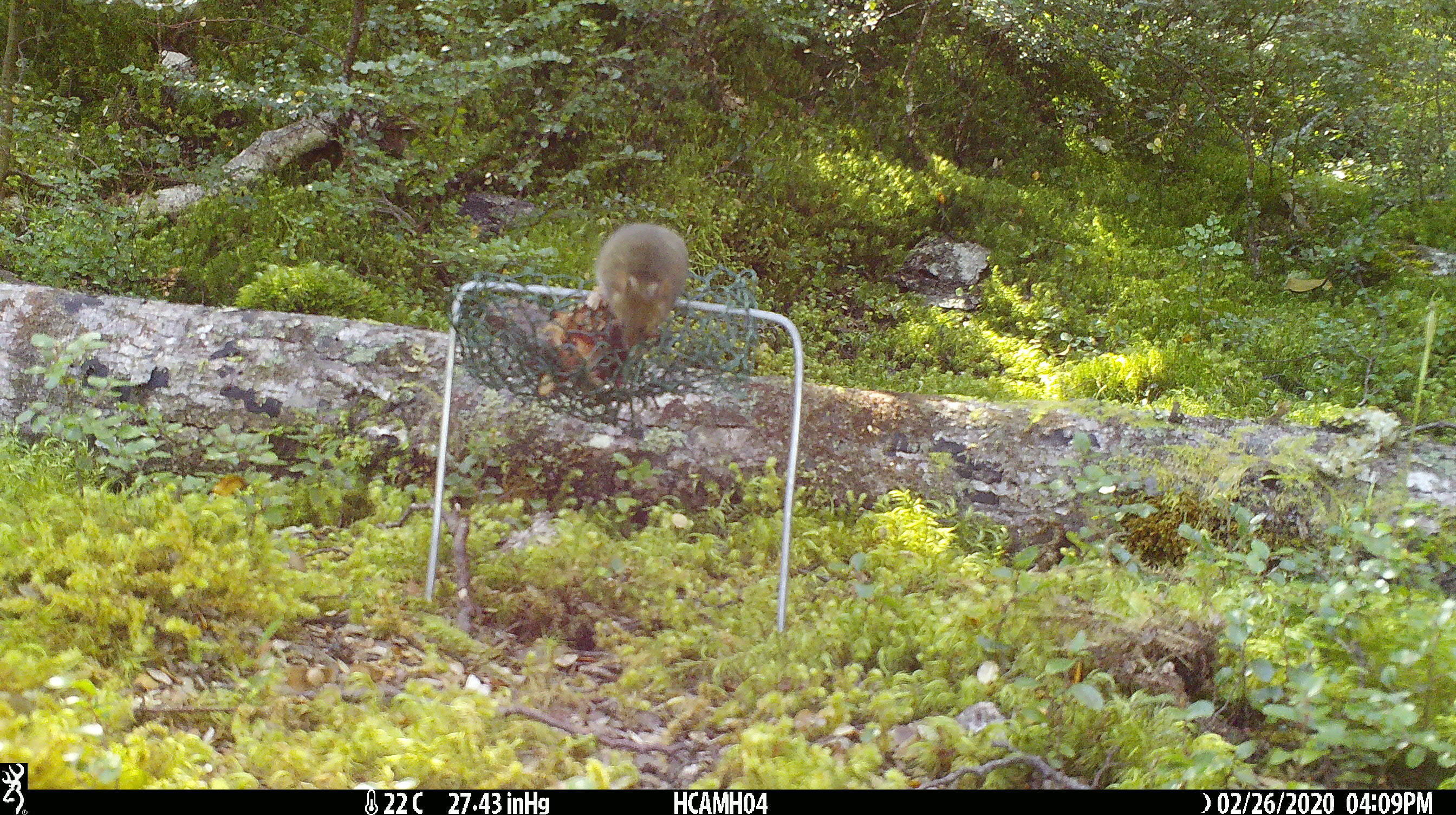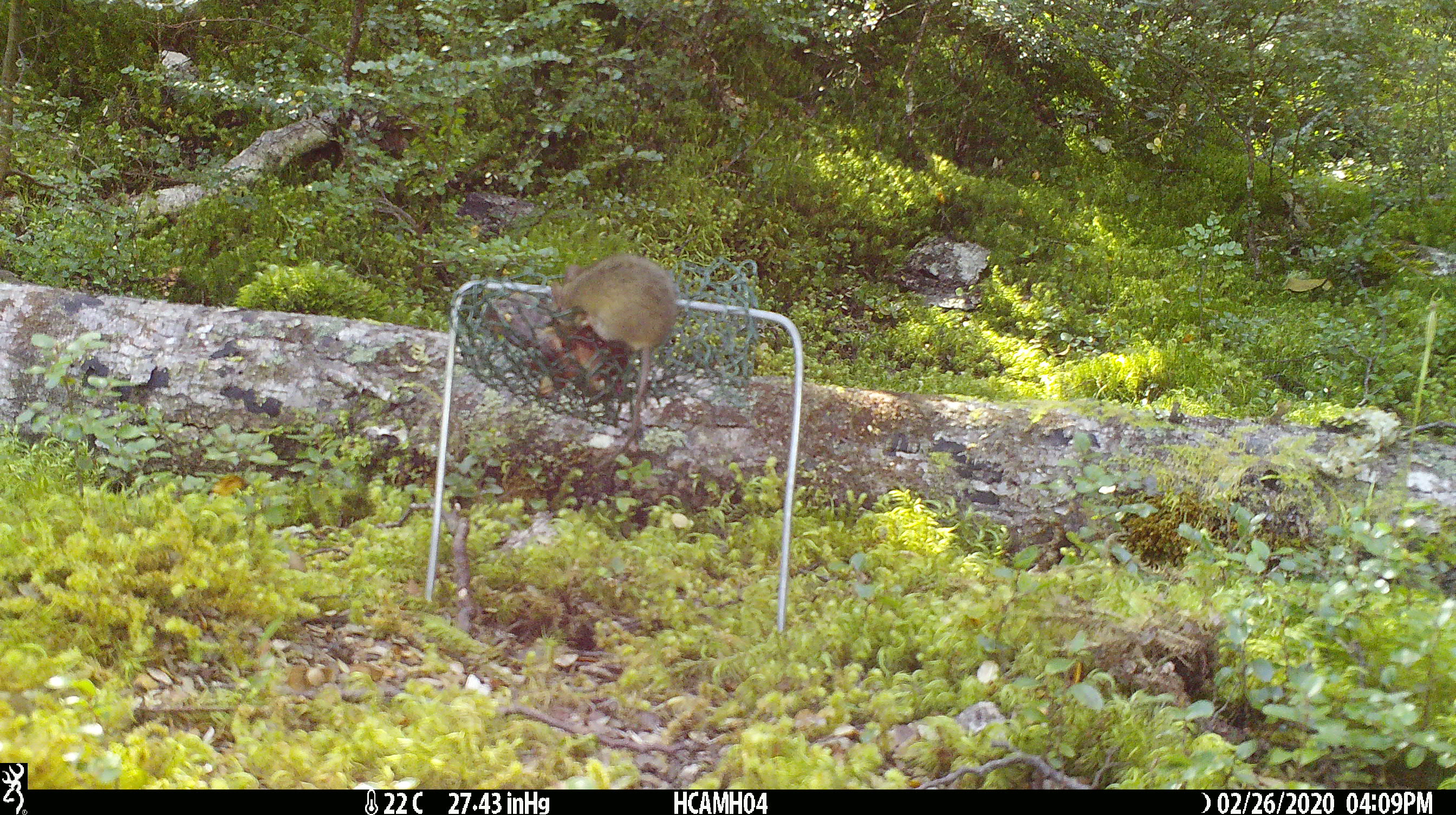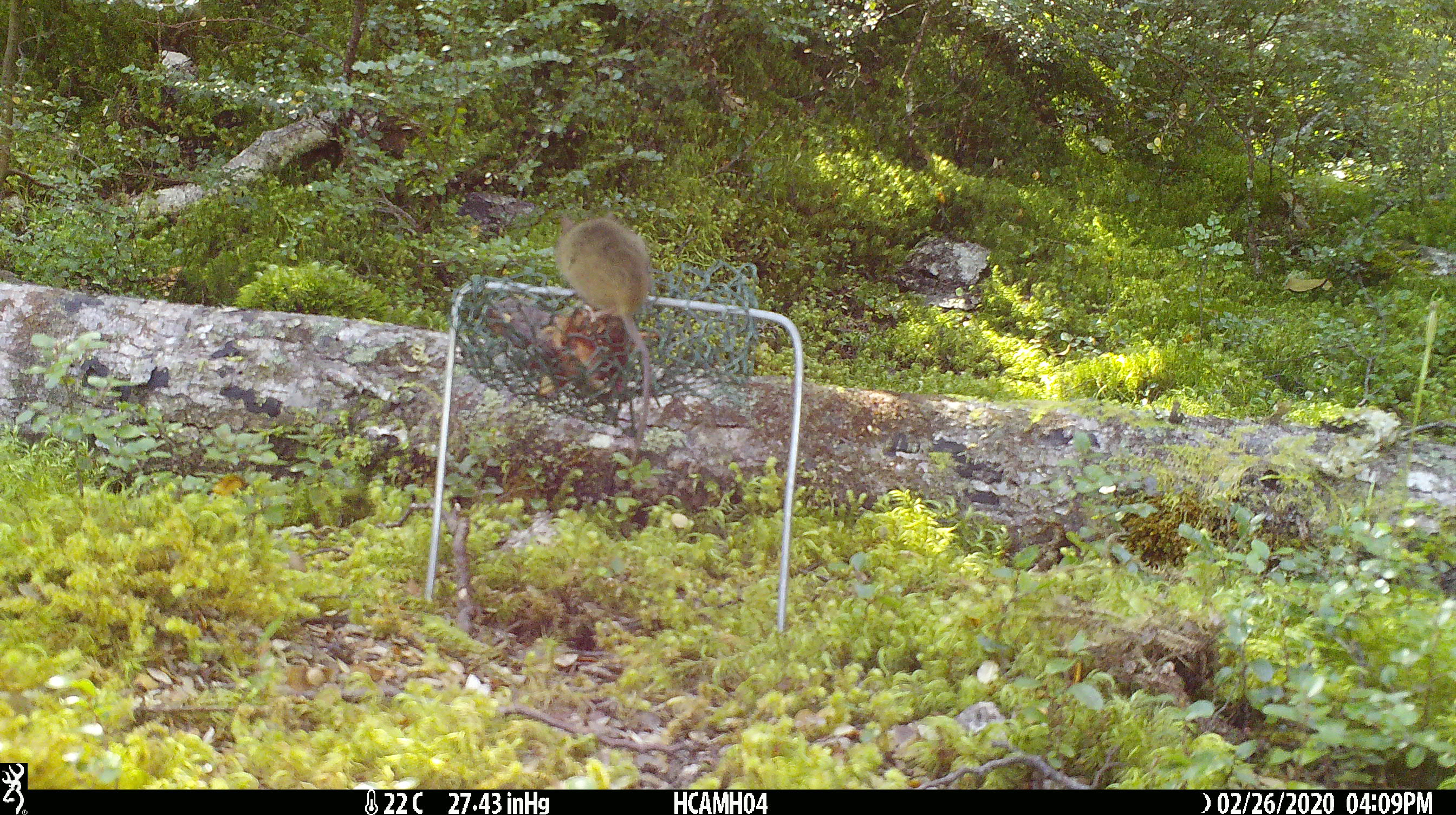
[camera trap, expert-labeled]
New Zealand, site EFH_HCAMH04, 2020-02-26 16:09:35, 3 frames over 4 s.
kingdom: Animalia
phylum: Chordata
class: Mammalia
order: Rodentia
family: Muridae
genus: Mus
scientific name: Mus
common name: mouse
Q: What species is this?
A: Mouse (Mus).